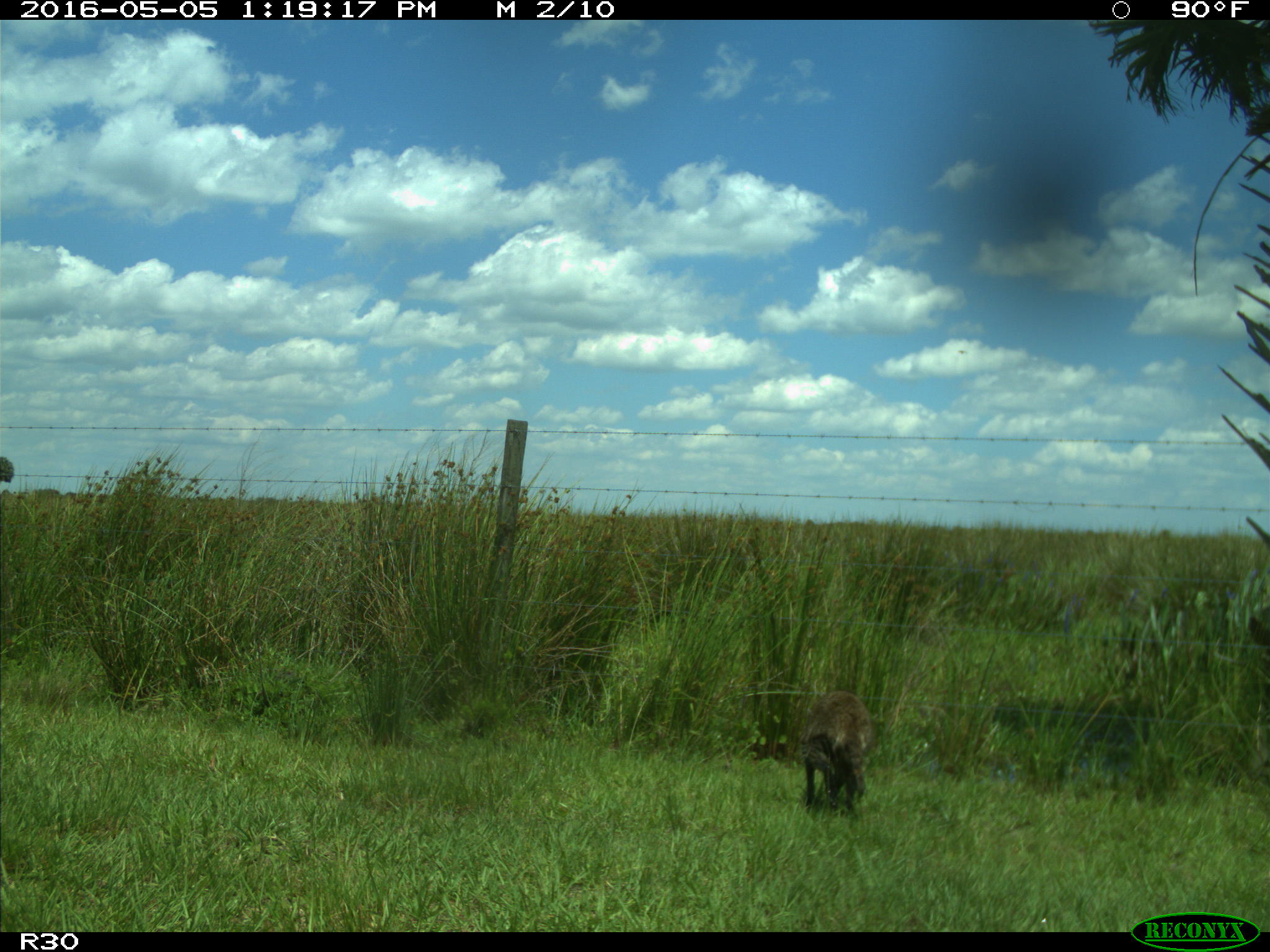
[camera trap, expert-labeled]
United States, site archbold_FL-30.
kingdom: Animalia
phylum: Chordata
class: Mammalia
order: Carnivora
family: Procyonidae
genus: Procyon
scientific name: Procyon lotor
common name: common raccoon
Procyon lotor (common raccoon).